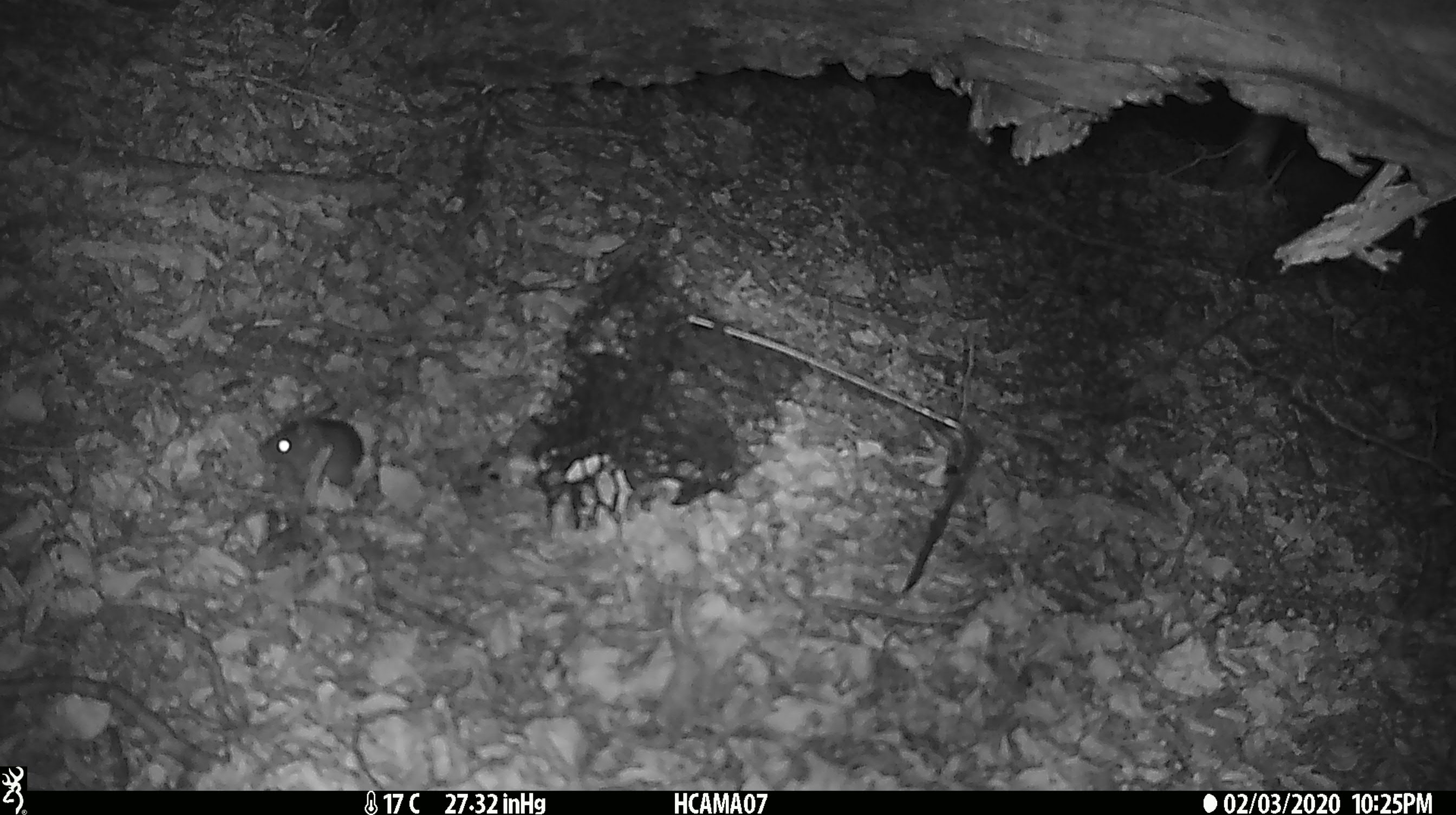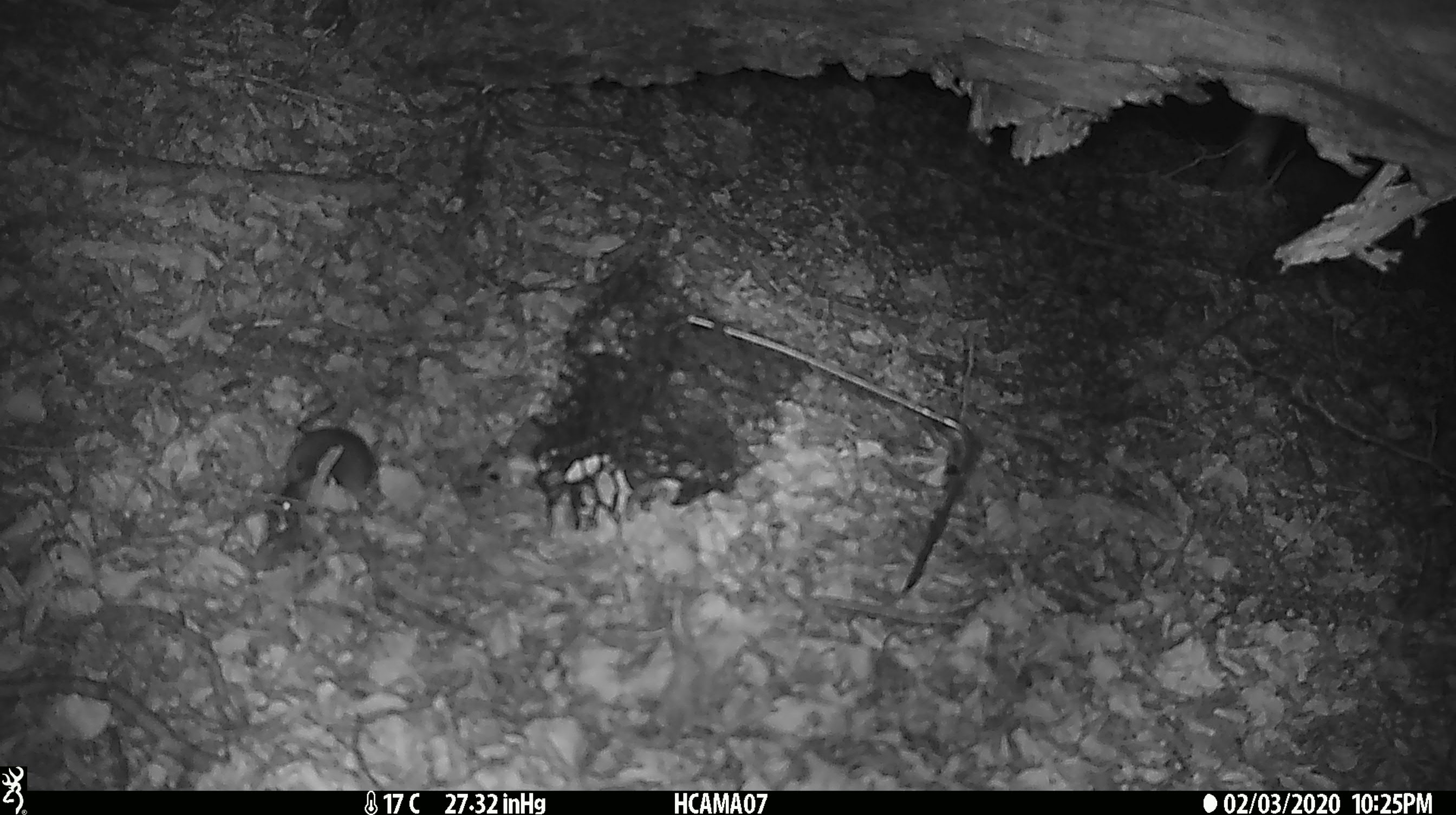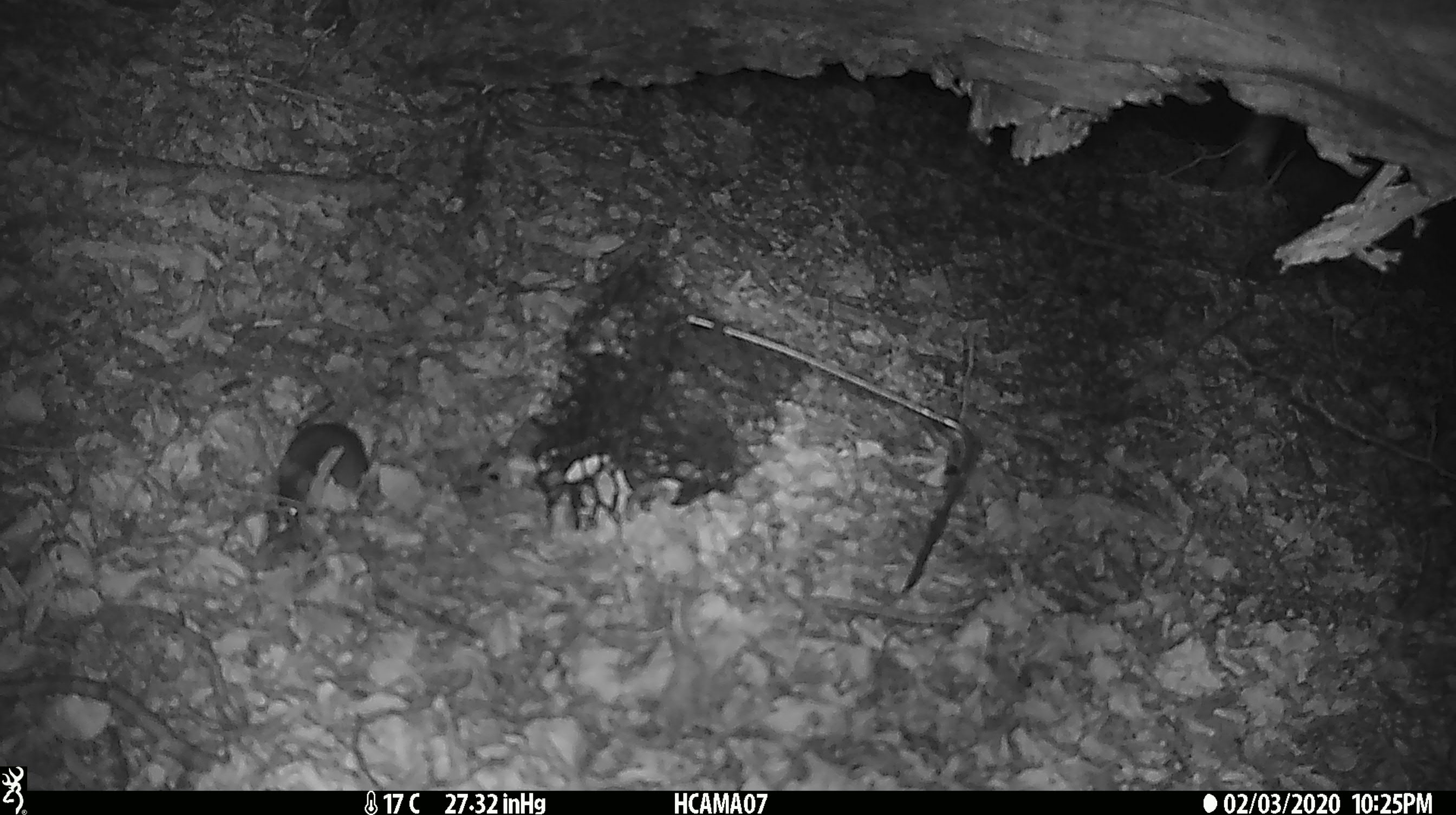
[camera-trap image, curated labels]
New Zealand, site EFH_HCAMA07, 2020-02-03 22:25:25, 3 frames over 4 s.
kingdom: Animalia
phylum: Chordata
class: Mammalia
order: Rodentia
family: Muridae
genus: Mus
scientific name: Mus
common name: mouse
Mouse (Mus).